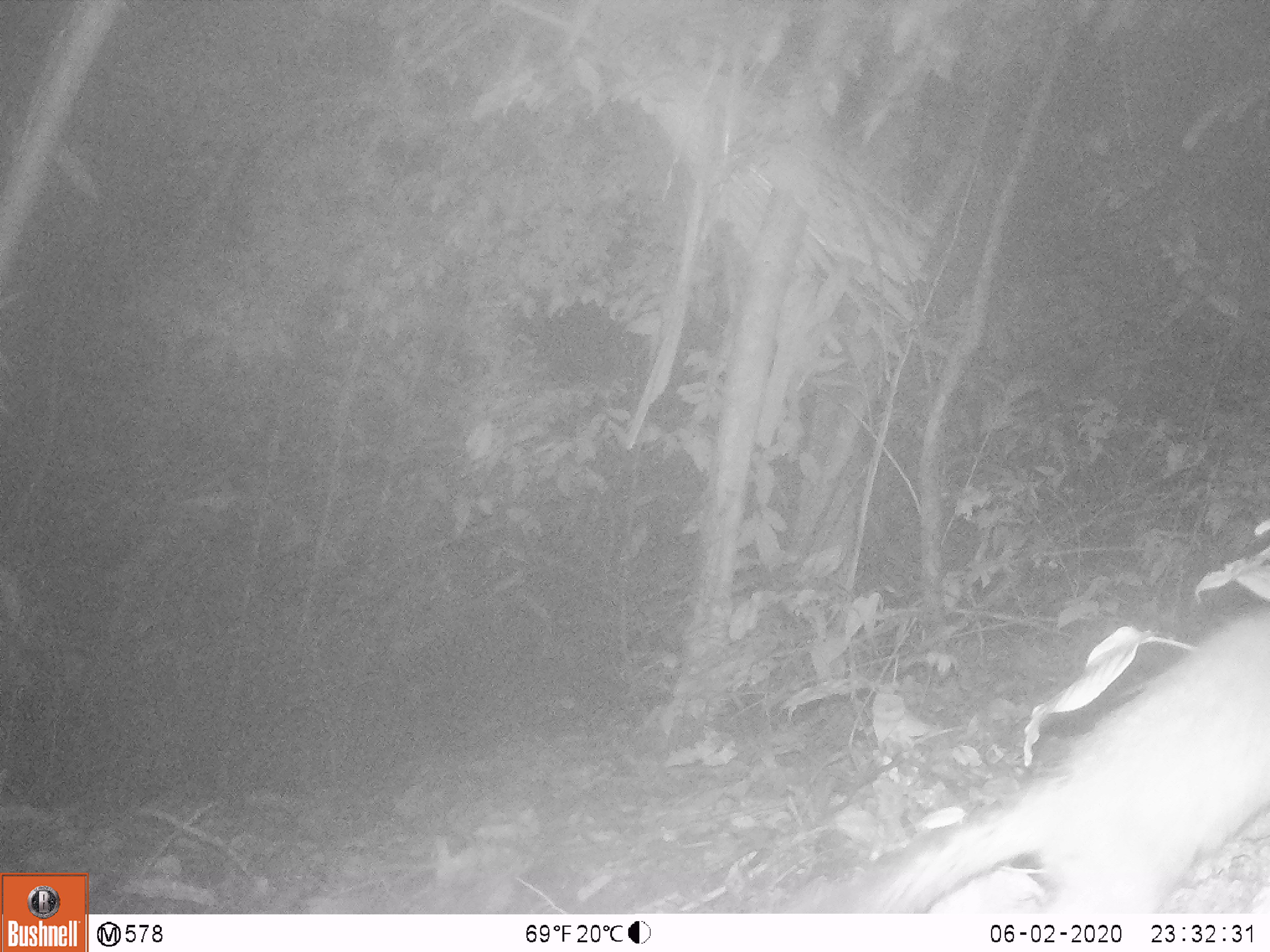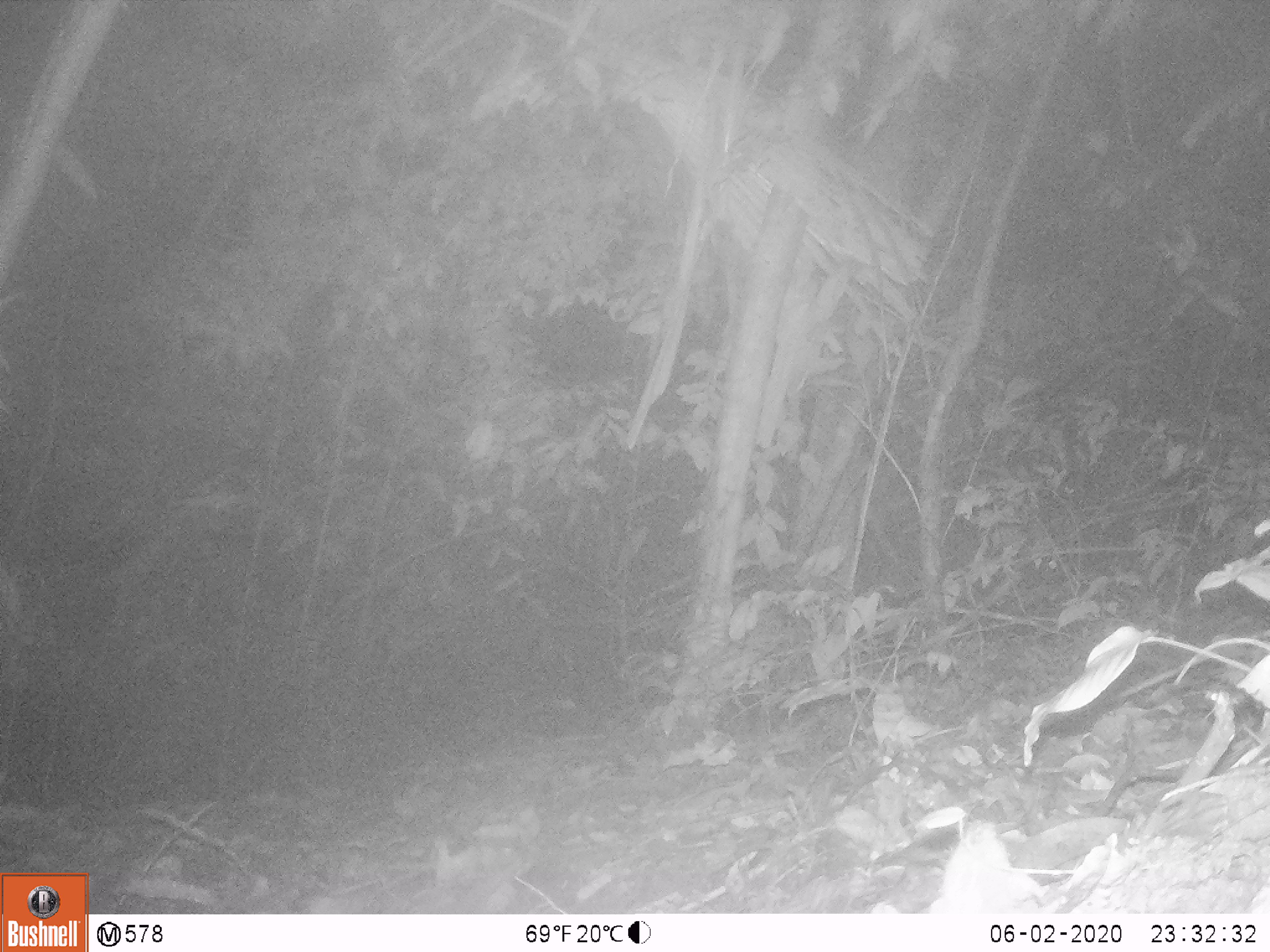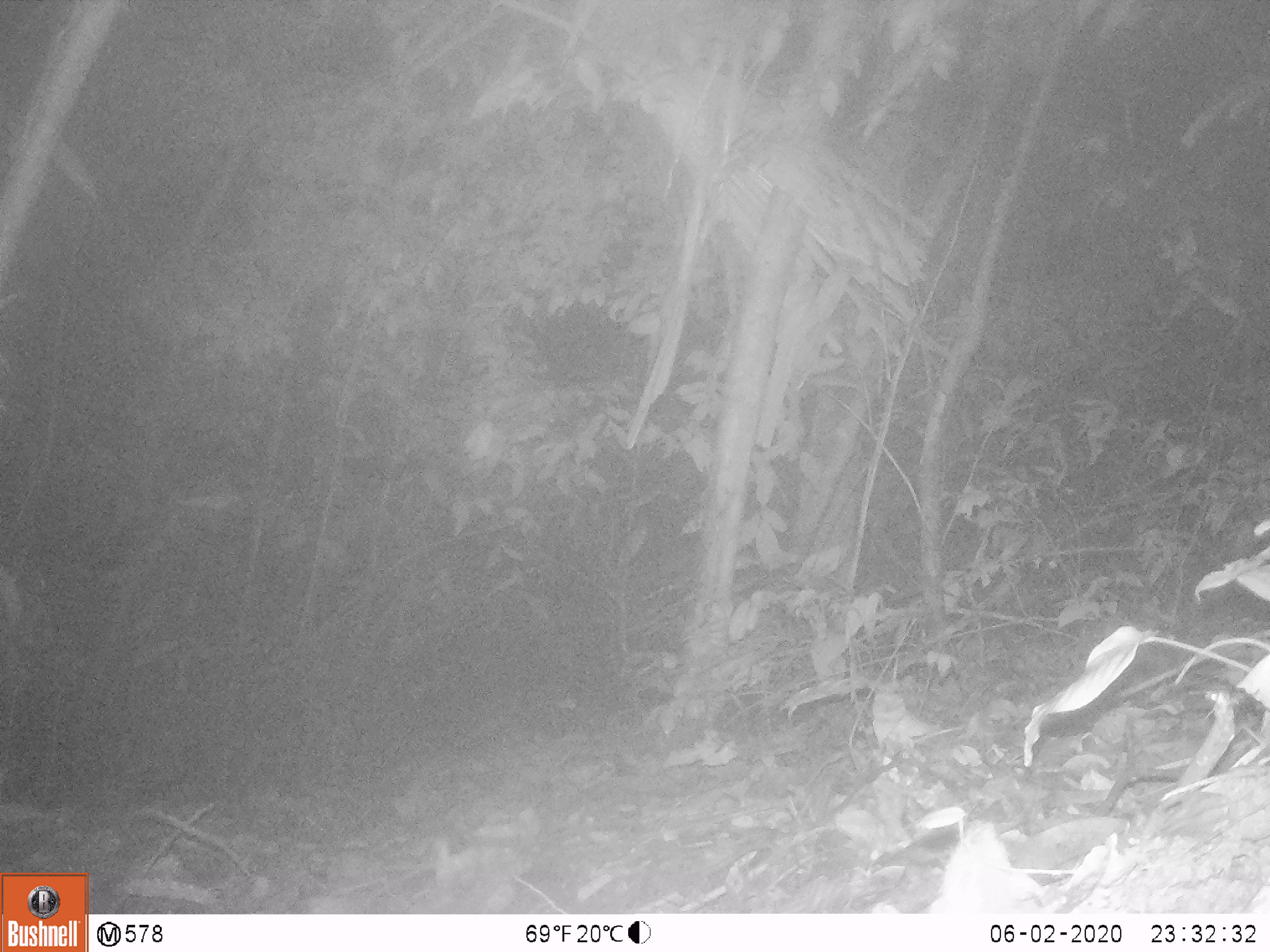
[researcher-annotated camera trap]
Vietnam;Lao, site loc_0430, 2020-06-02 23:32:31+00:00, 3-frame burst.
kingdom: Animalia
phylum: Chordata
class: Mammalia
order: Carnivora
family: Mustelidae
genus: Melogale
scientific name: Melogale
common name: ferret badger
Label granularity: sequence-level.